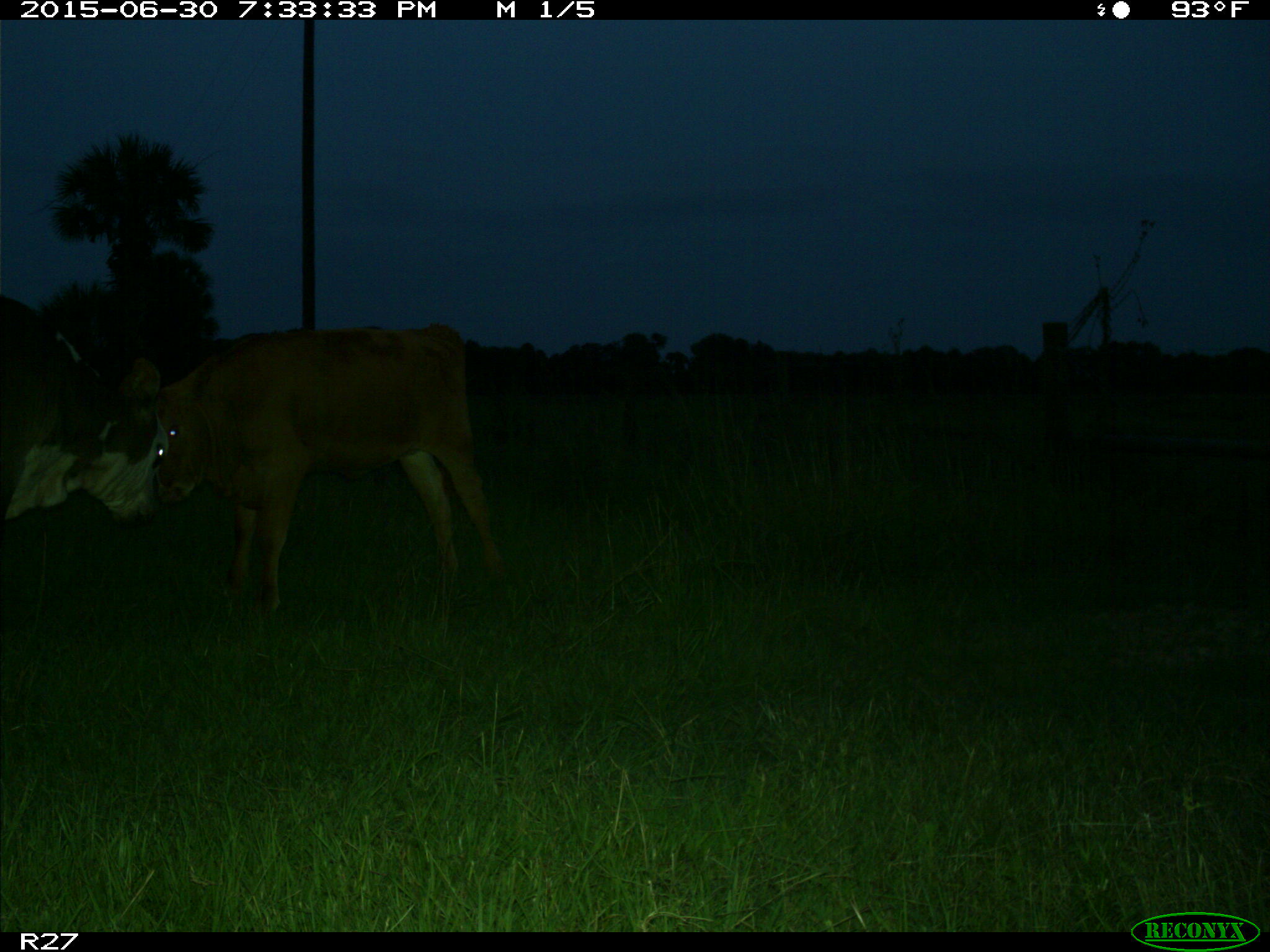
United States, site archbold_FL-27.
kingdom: Animalia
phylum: Chordata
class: Mammalia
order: Artiodactyla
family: Bovidae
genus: Bos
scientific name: Bos taurus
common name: domestic cow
Bos taurus (domestic cow).